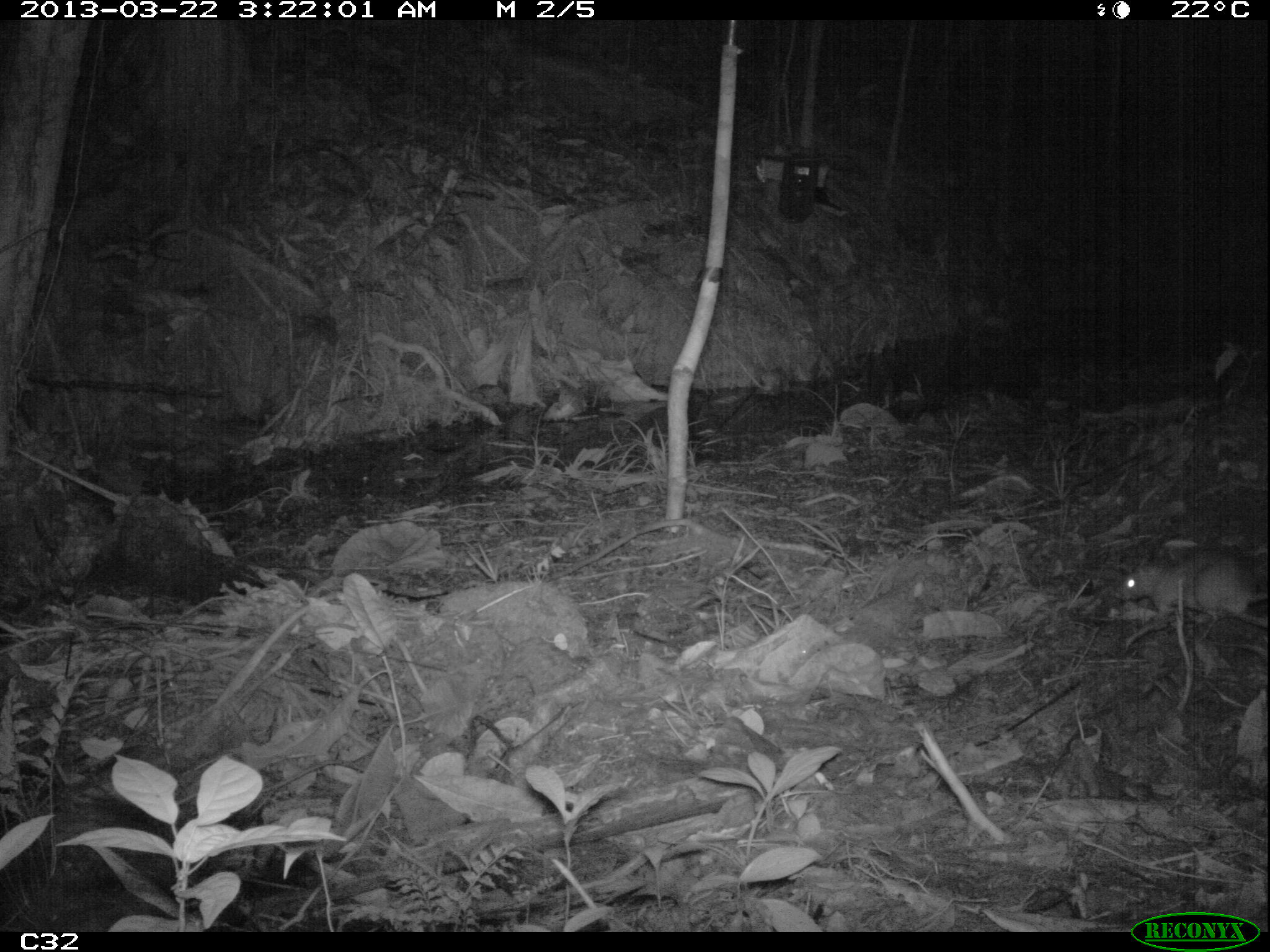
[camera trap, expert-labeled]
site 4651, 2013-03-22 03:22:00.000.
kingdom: Animalia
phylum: Chordata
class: Mammalia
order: Rodentia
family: Muridae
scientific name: Muridae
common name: mice, rats, and gerbils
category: unknown mouse or rat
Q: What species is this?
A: Unknown mouse or rat (mice, rats, and gerbils) (Muridae).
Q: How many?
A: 1.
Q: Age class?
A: Adult.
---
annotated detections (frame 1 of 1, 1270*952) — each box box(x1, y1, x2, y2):
unknown mouse or rat: box(1112, 545, 1265, 634)